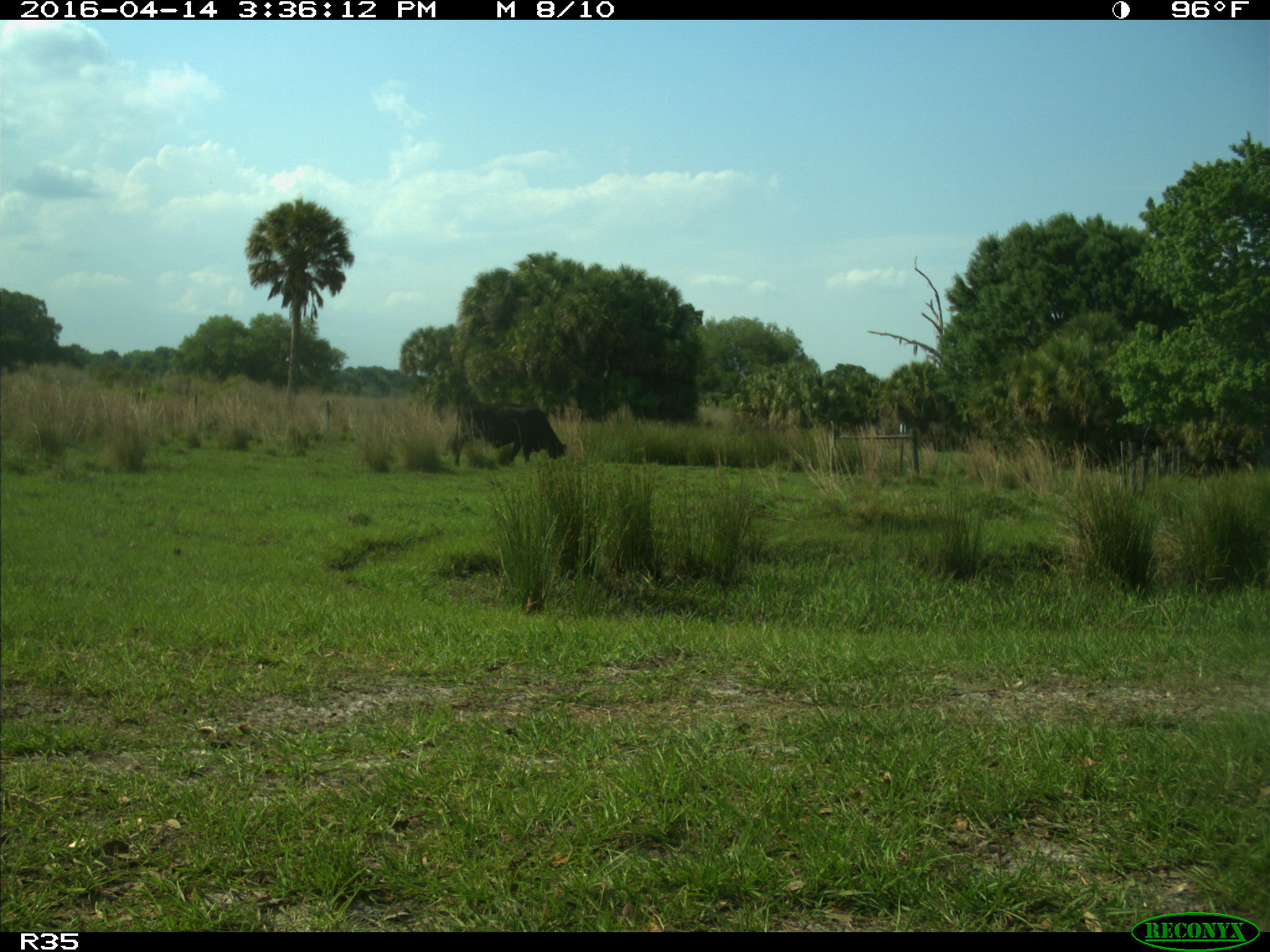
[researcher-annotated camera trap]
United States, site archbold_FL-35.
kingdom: Animalia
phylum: Chordata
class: Mammalia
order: Artiodactyla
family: Bovidae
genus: Bos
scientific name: Bos taurus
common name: domestic cow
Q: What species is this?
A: Bos taurus (domestic cow).